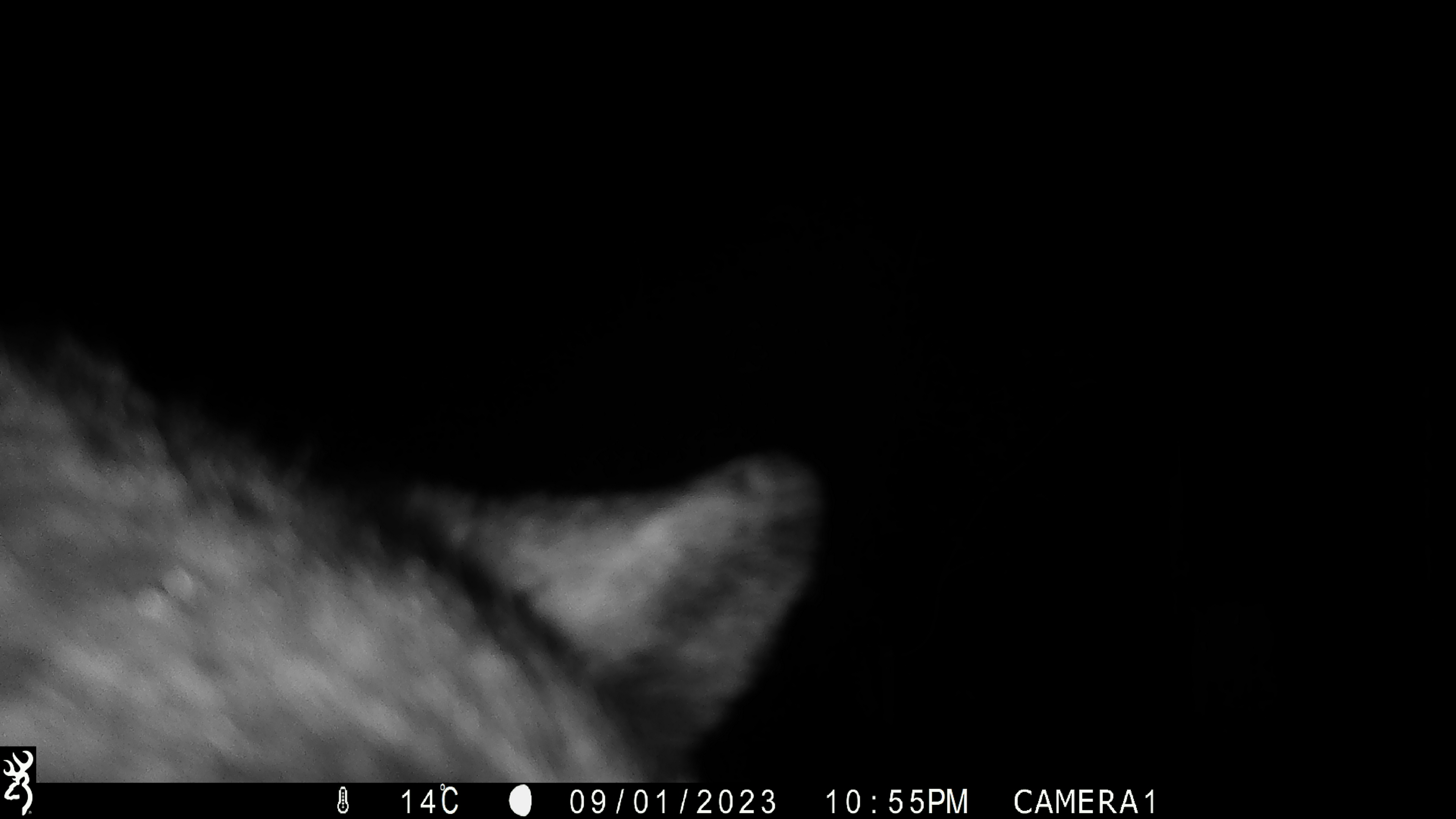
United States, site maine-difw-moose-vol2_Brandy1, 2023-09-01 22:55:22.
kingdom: Animalia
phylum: Chordata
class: Mammalia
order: Carnivora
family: Ursidae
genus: Ursus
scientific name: Ursus americanus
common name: black bear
Black bear (Ursus americanus).